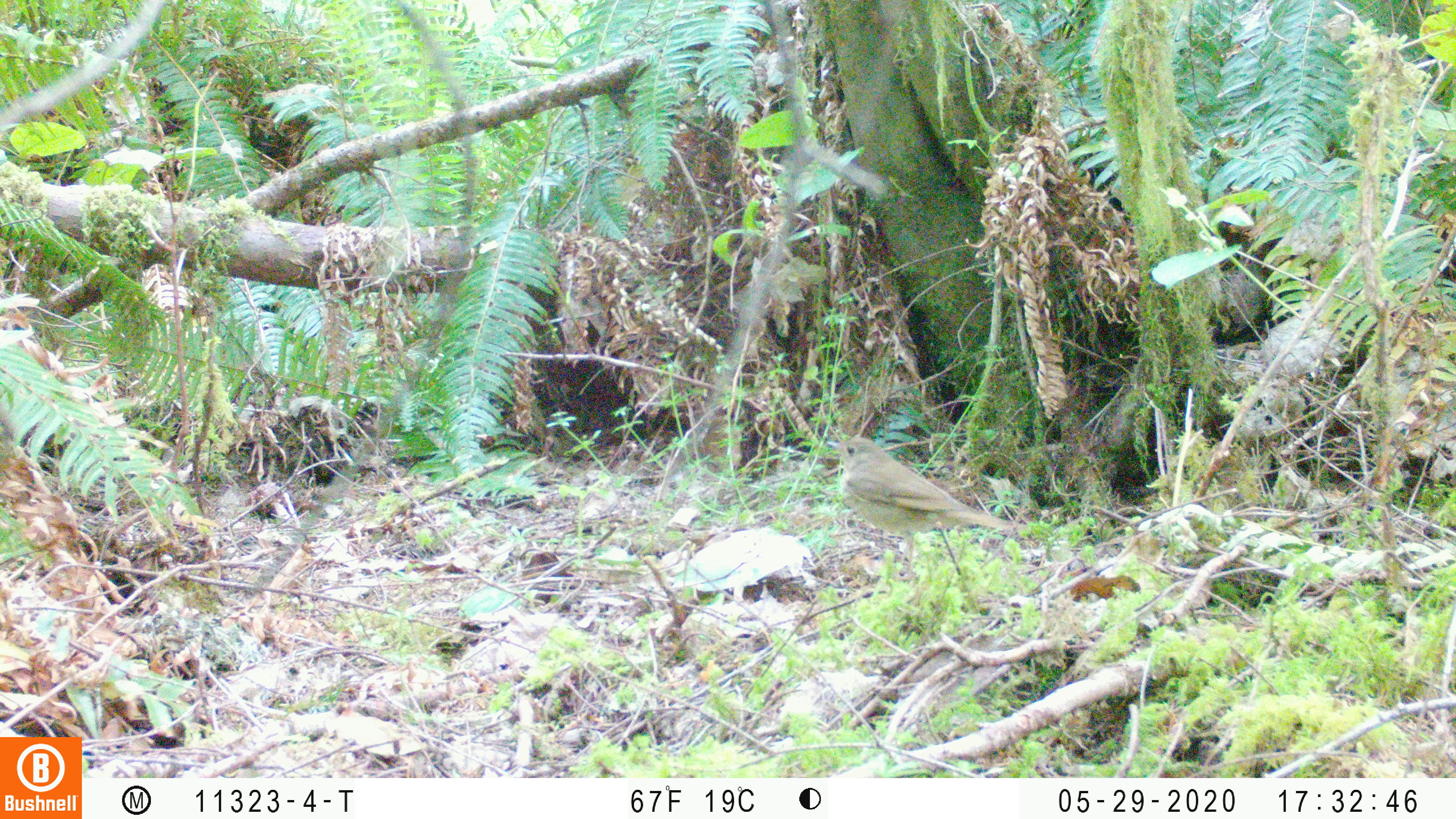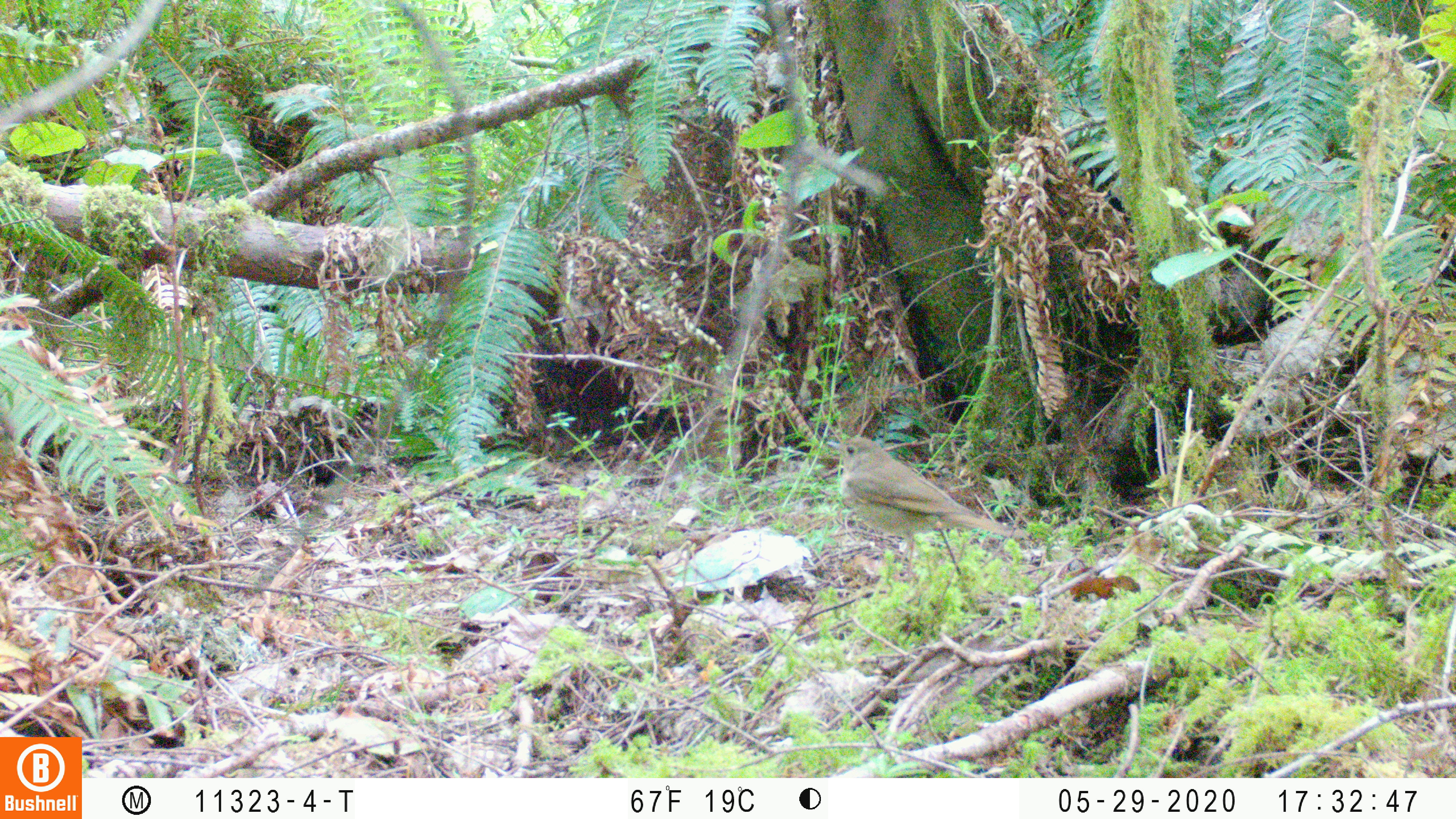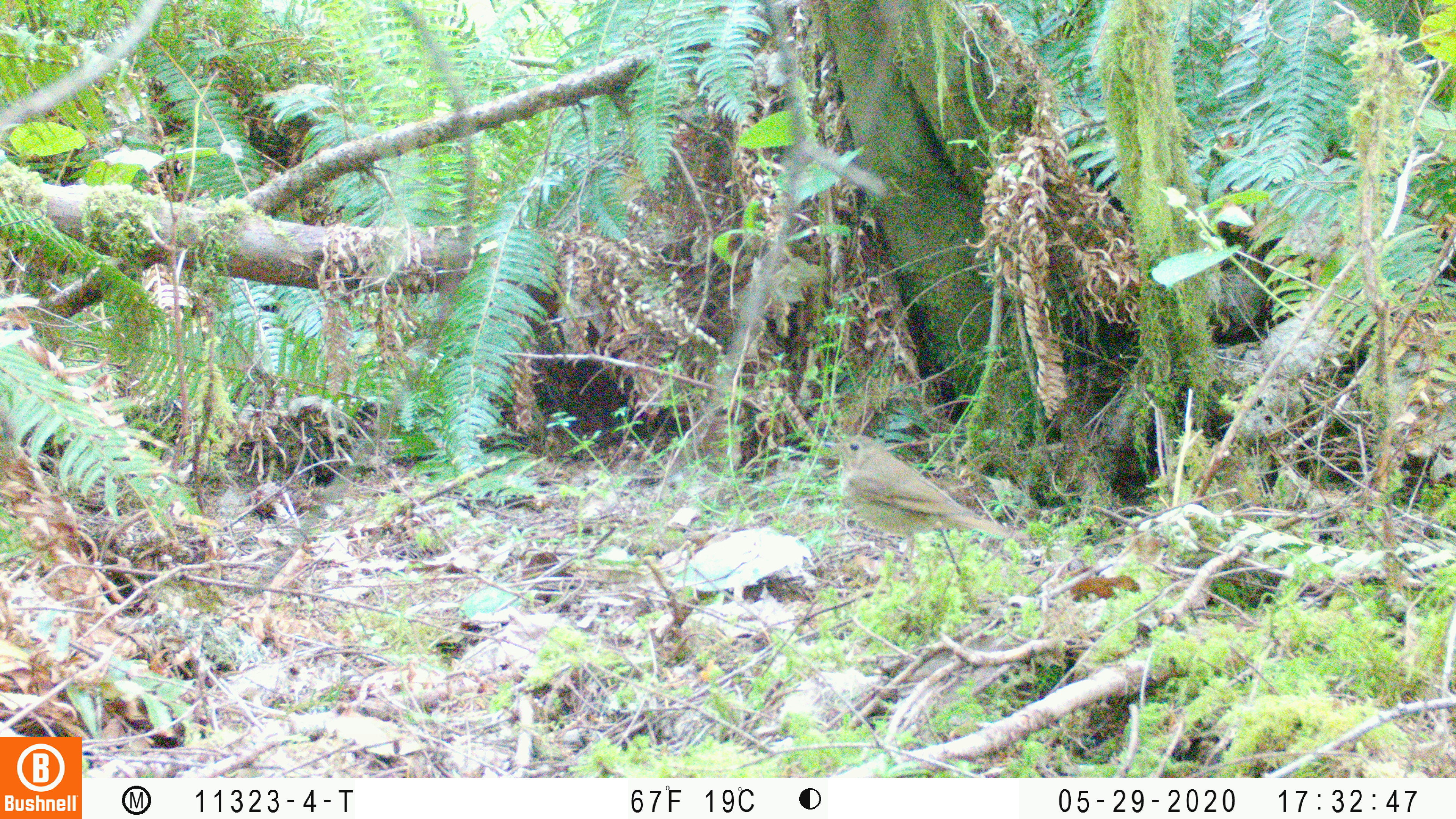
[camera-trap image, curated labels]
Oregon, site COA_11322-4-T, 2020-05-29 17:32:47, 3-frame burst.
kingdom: Animalia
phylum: Chordata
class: Aves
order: Passeriformes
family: Turdidae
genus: Catharus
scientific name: Catharus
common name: brown thrushes and nightingale-thrushes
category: catharus species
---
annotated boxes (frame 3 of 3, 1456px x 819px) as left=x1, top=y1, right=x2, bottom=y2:
catharus species: left=829, top=435, right=1016, bottom=544